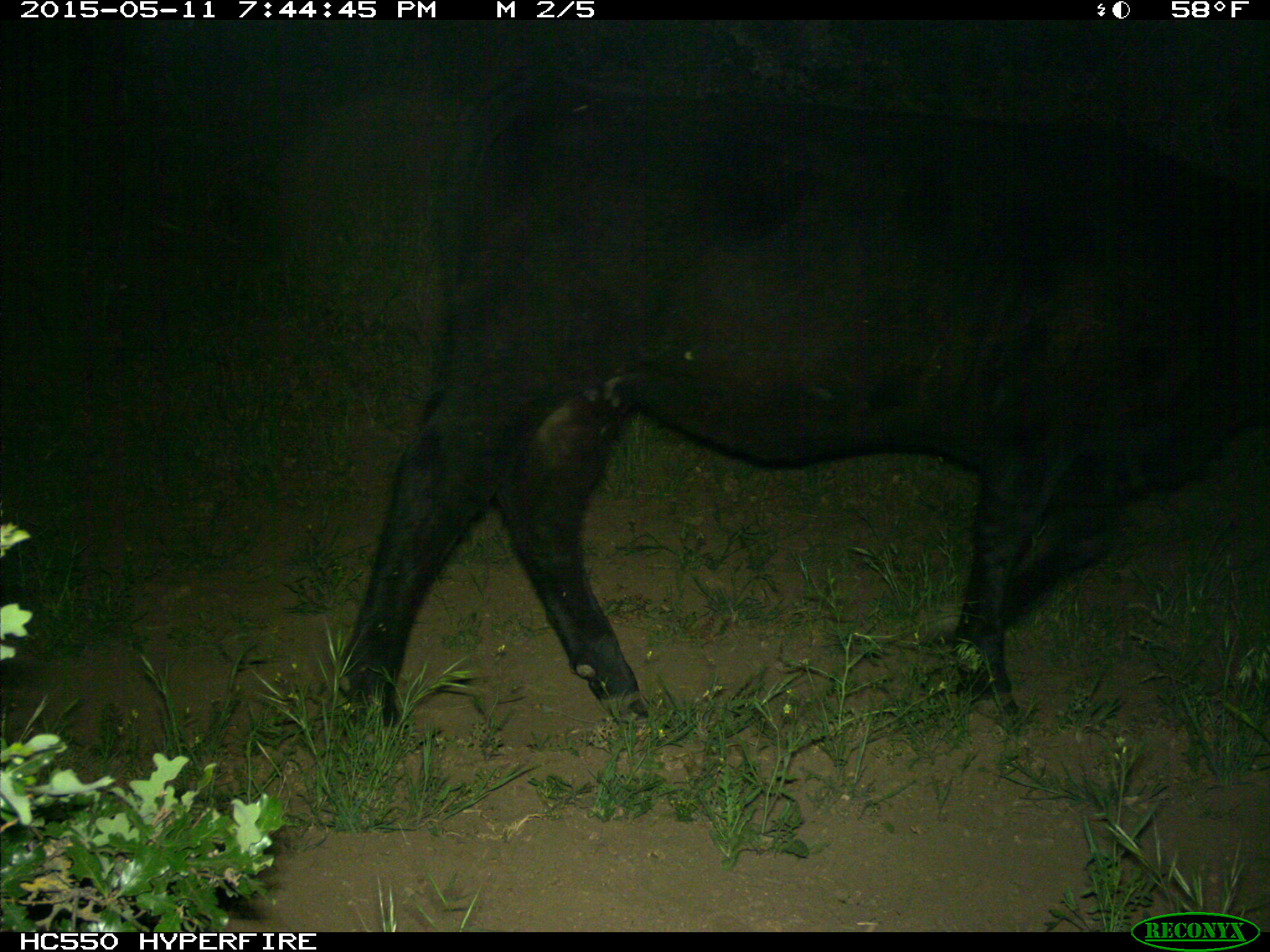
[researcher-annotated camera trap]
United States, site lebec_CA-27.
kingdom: Animalia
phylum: Chordata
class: Mammalia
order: Artiodactyla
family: Bovidae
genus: Bos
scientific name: Bos taurus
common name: domestic cow